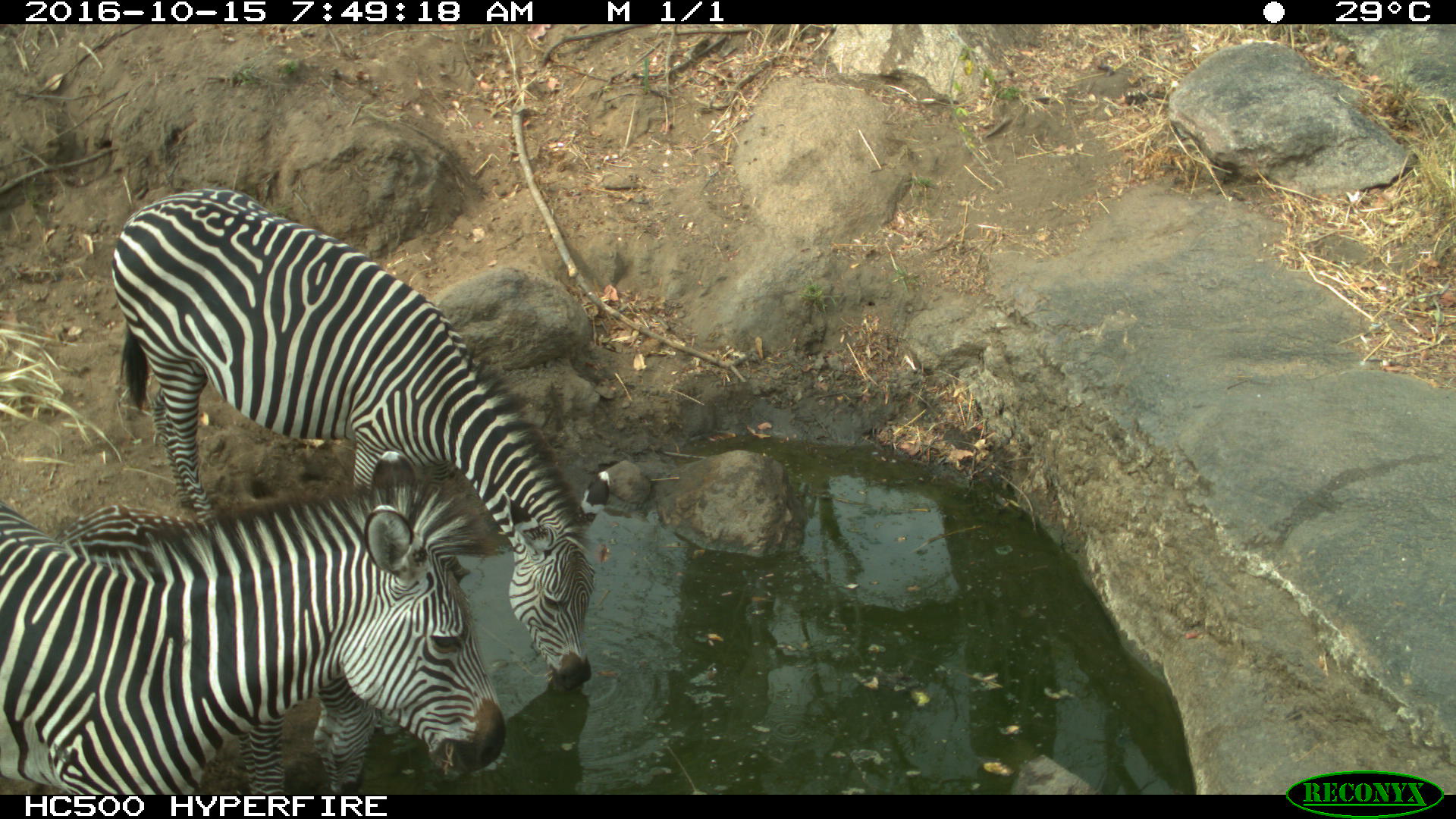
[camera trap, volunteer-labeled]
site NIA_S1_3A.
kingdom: Animalia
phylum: Chordata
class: Mammalia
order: Perissodactyla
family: Equidae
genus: Equus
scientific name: Equus quagga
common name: plains zebra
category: zebraplains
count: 3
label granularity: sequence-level